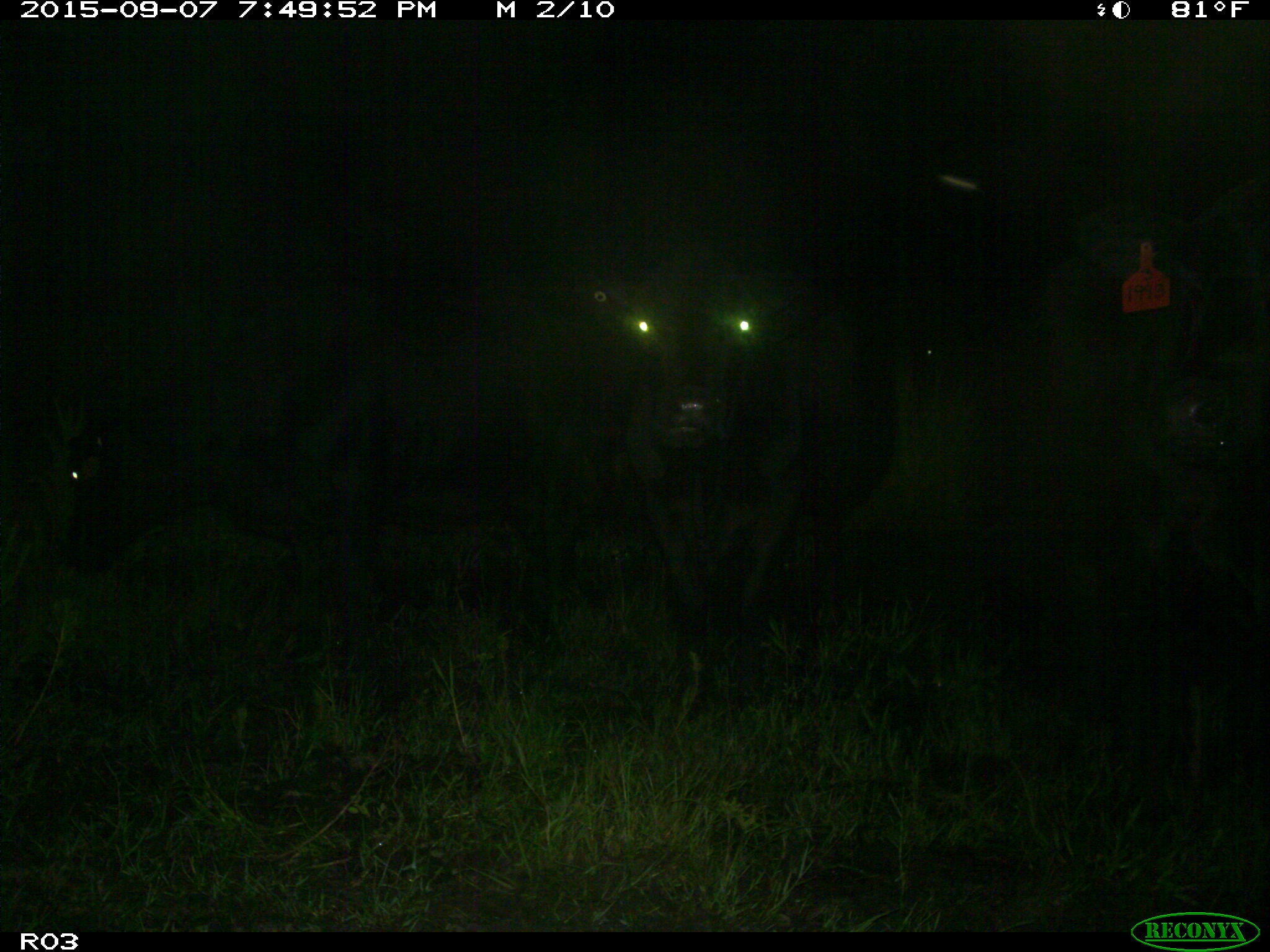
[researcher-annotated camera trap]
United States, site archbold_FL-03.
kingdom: Animalia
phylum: Chordata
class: Mammalia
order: Artiodactyla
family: Bovidae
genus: Bos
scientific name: Bos taurus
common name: domestic cow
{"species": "Bos taurus (domestic cow)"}